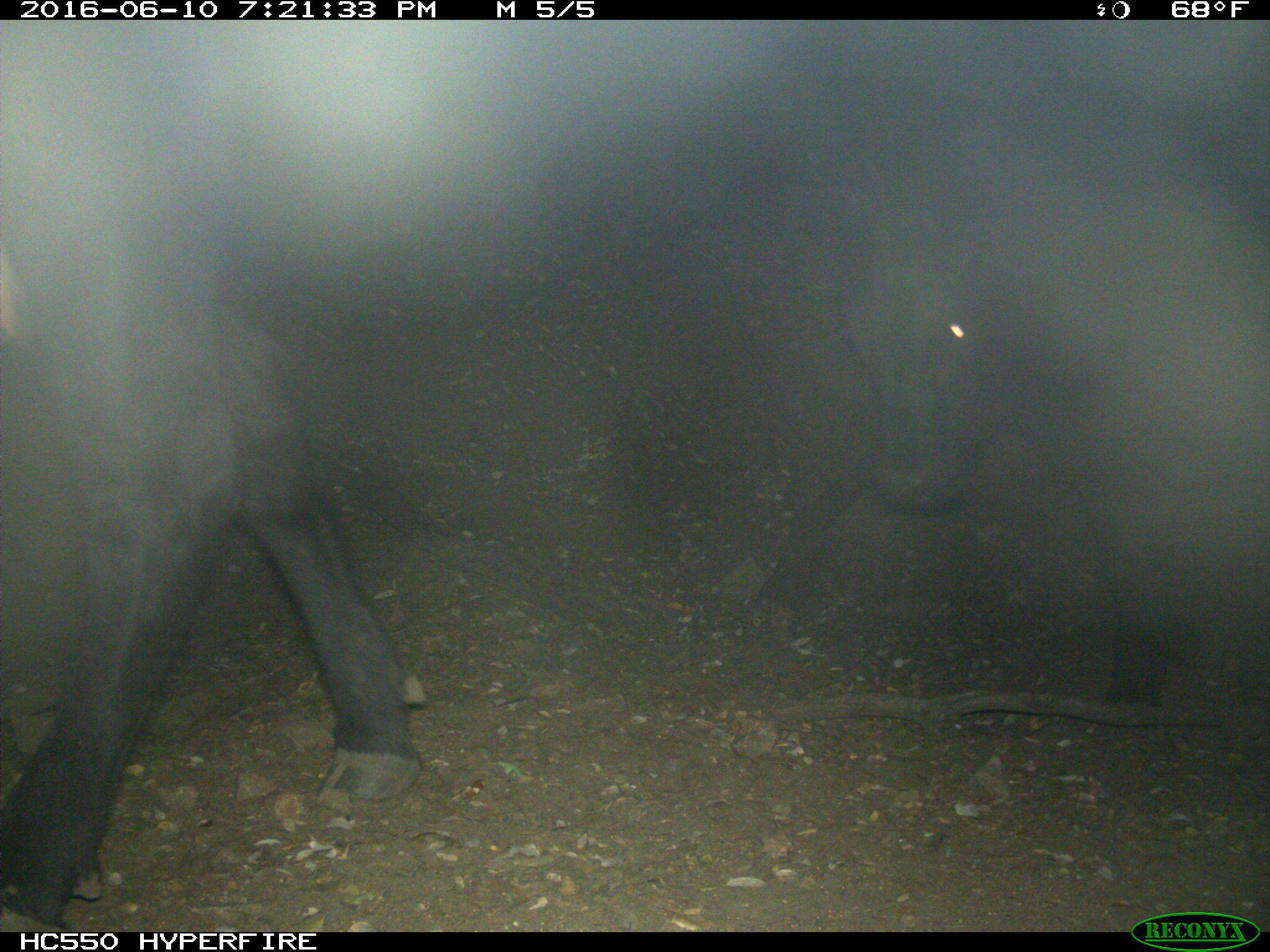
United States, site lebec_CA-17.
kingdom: Animalia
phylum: Chordata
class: Mammalia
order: Artiodactyla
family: Bovidae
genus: Bos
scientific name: Bos taurus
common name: domestic cow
Bos taurus (domestic cow).